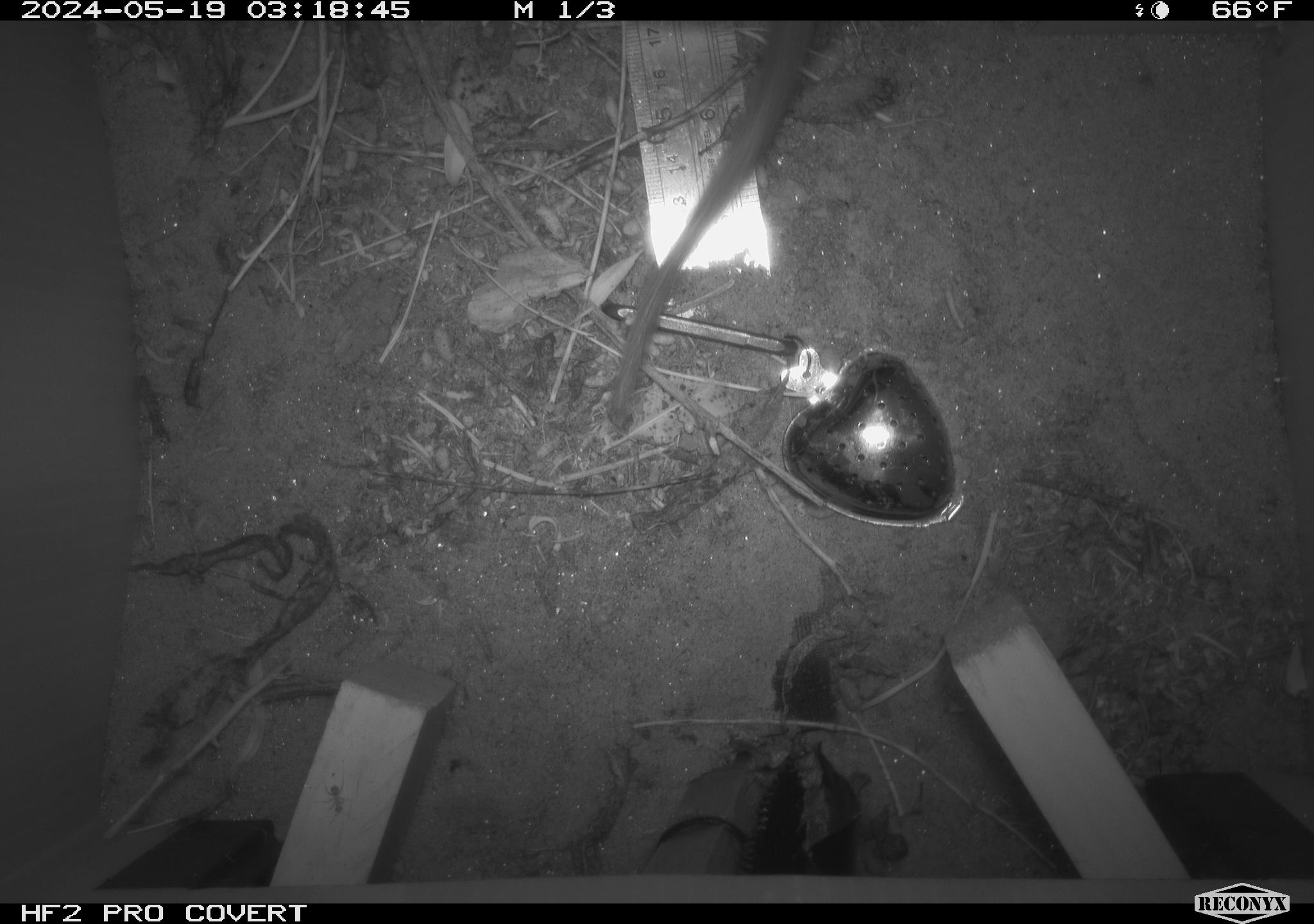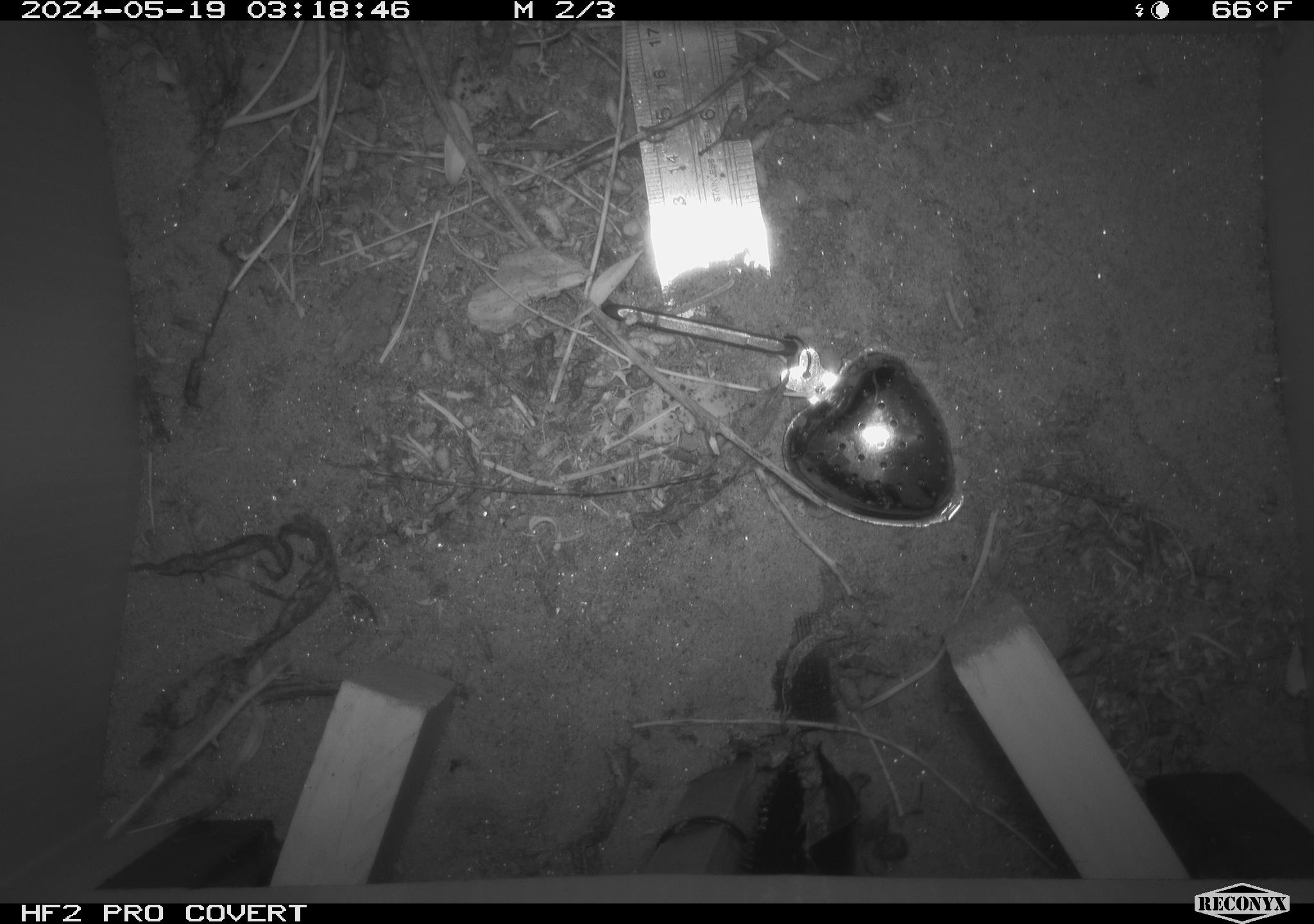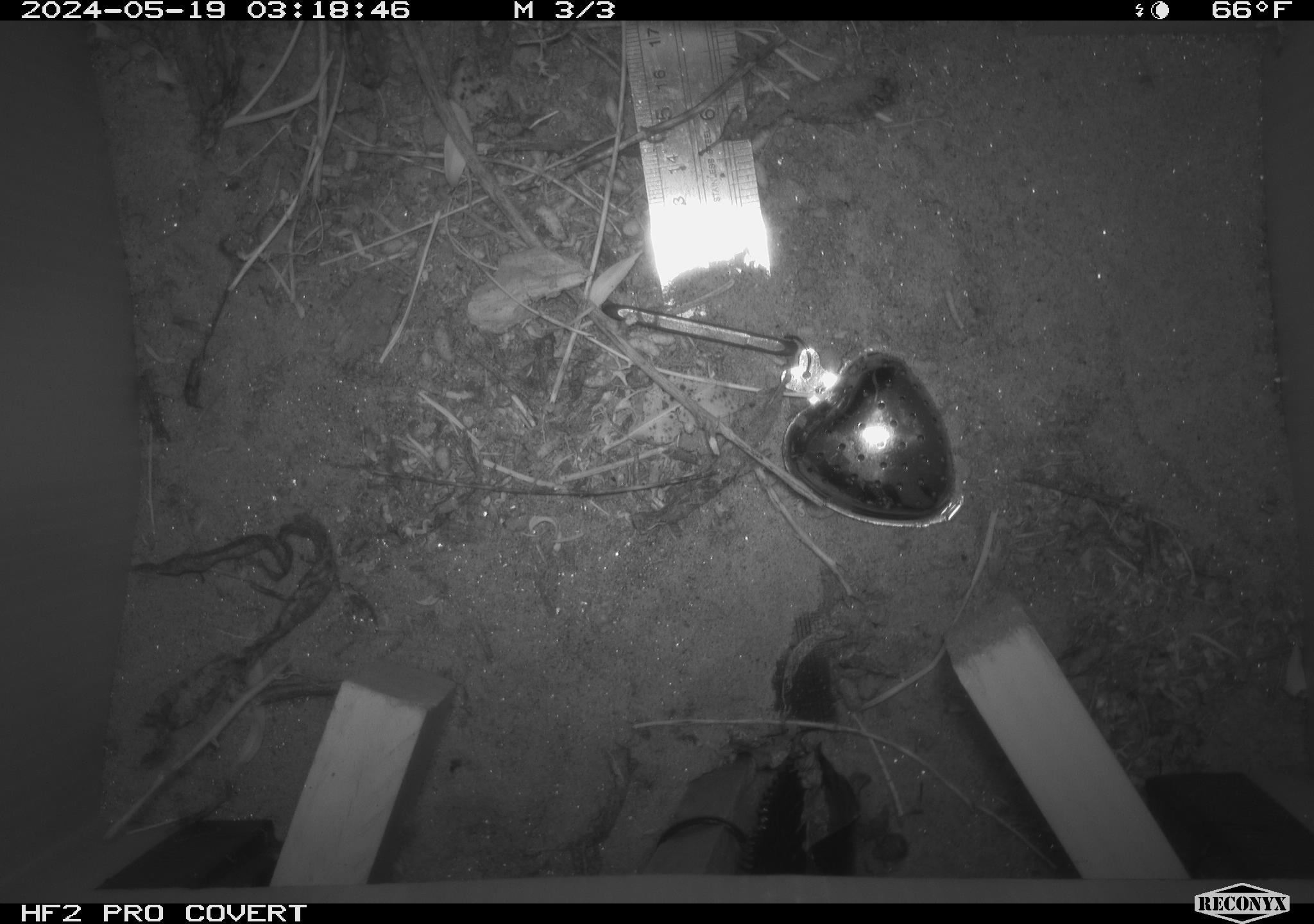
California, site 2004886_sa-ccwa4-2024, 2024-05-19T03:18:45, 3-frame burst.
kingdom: Animalia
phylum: Chordata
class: Mammalia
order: Rodentia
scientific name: Rodentia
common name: woodrat or rat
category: woodrat or rat species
Woodrat or rat species (woodrat or rat) (Rodentia).